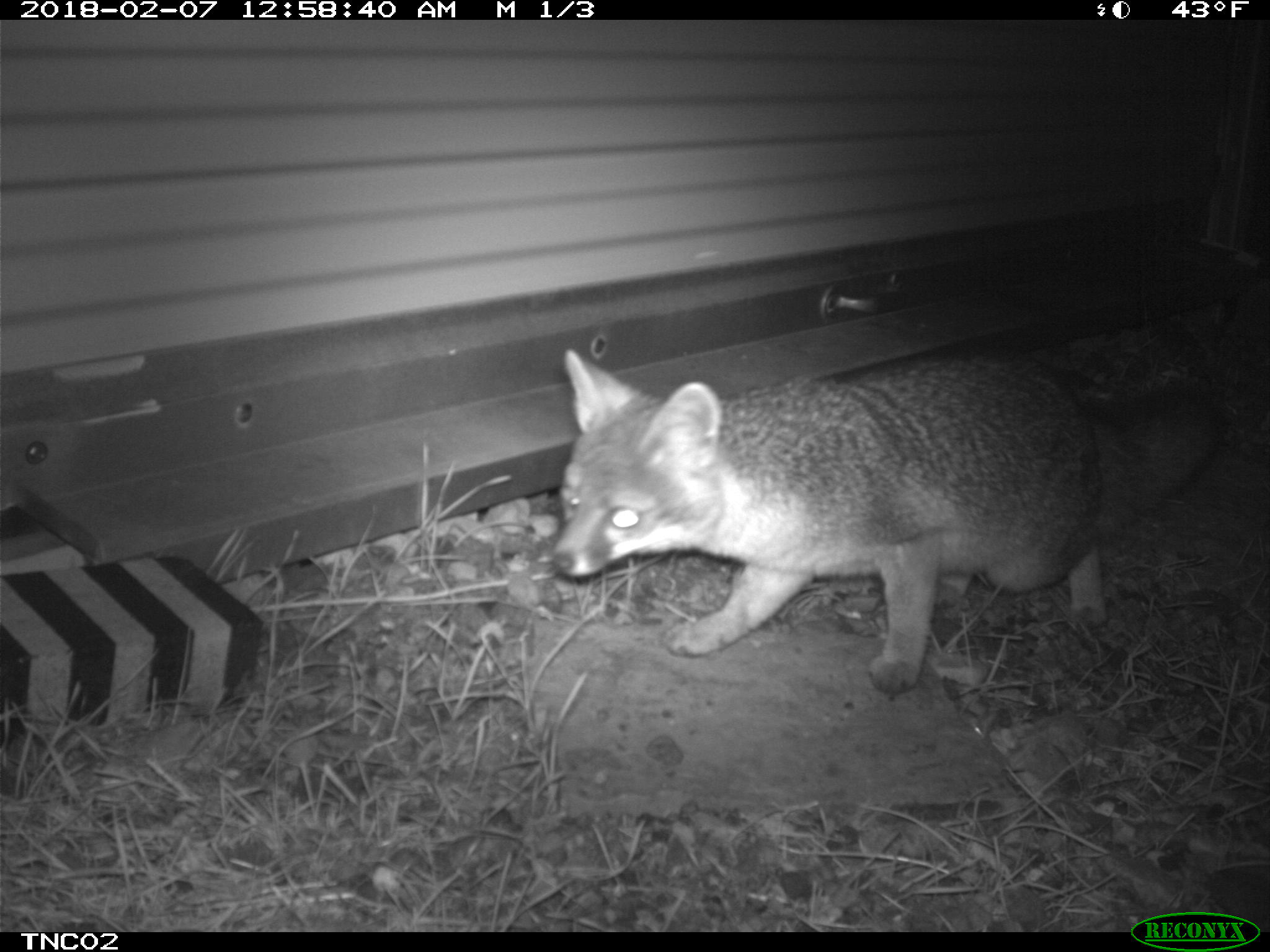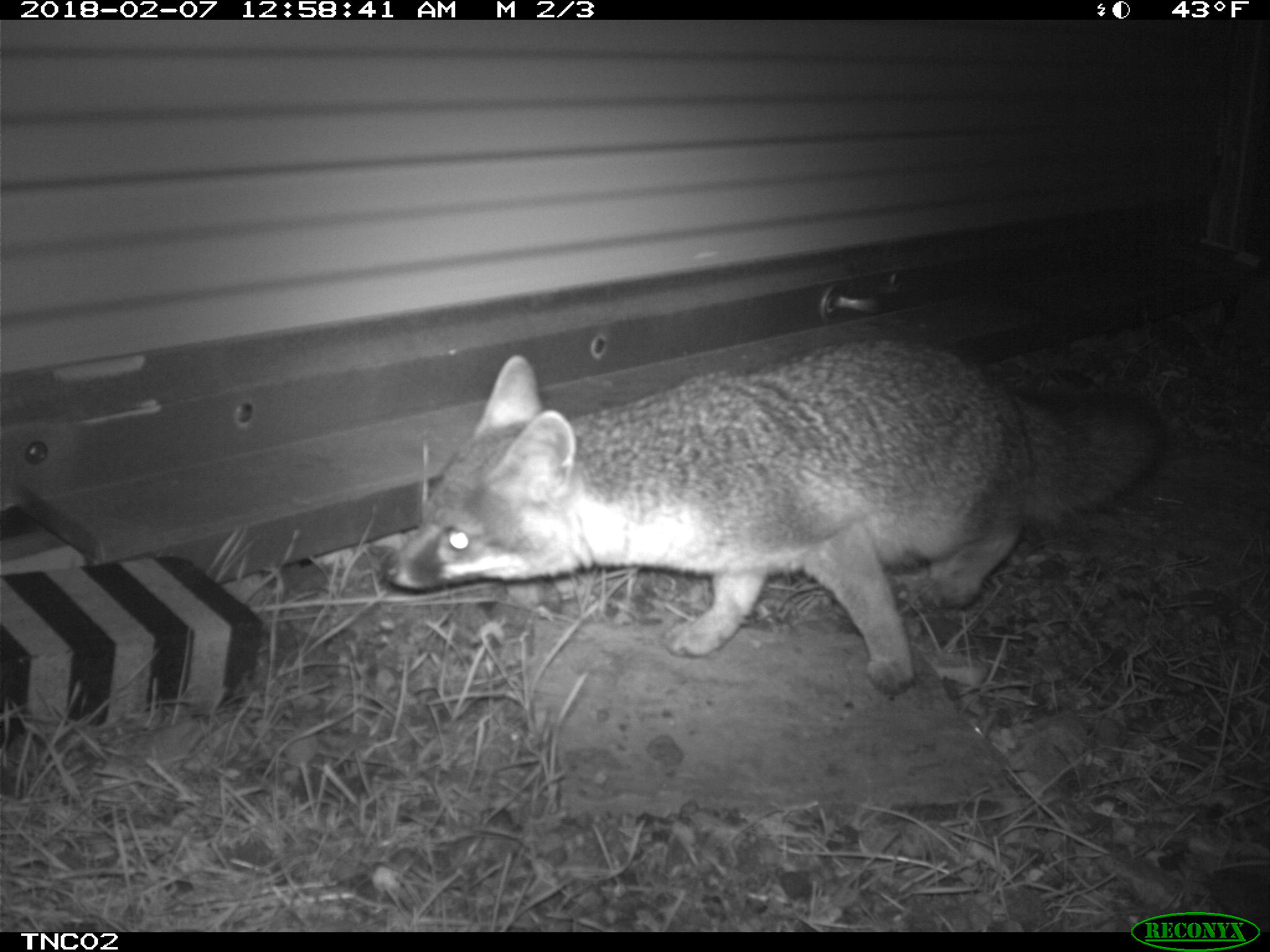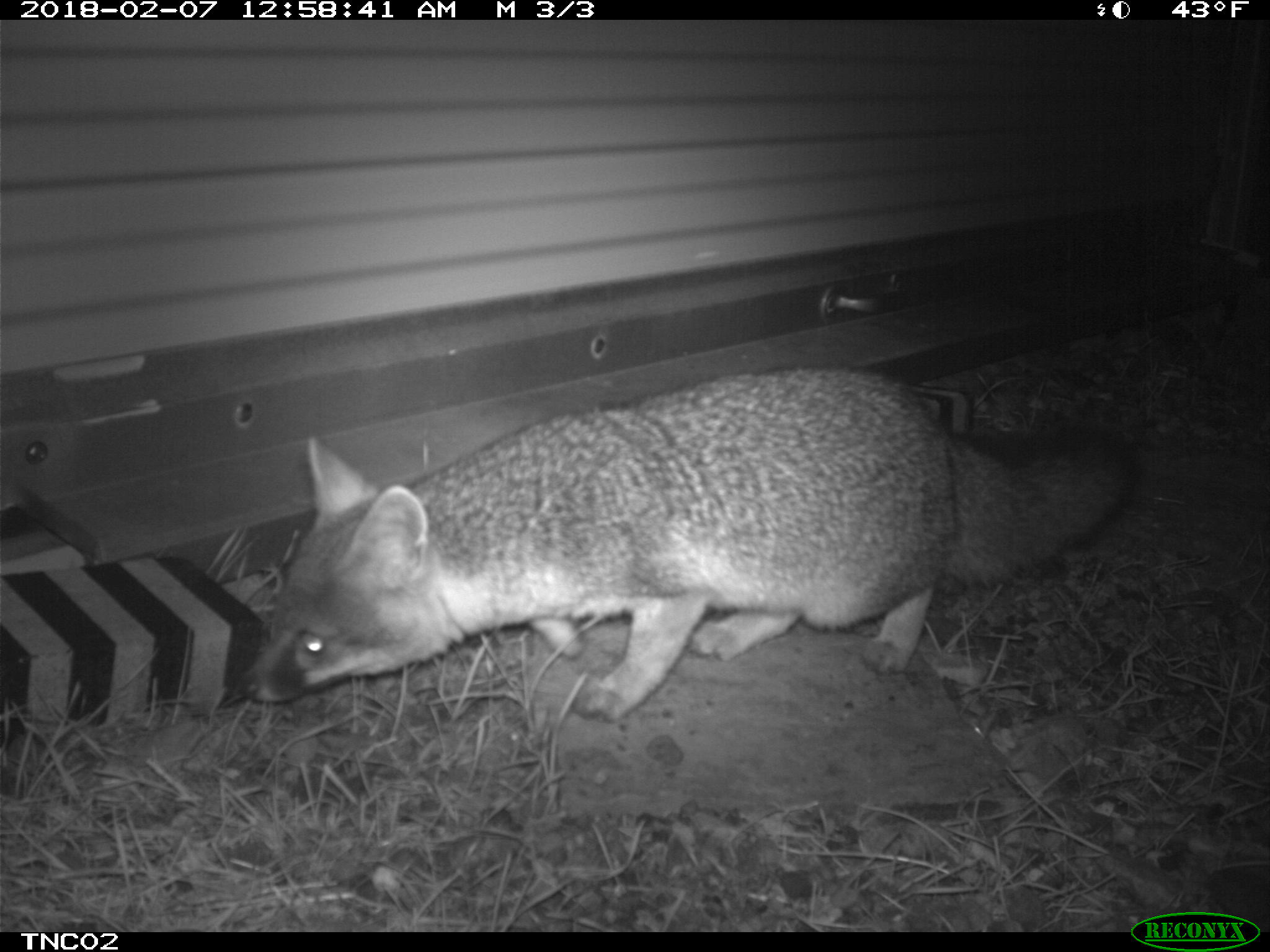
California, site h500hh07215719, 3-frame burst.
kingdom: Animalia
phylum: Chordata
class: Mammalia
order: Carnivora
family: Canidae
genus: Urocyon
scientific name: Urocyon littoralis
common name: island fox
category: fox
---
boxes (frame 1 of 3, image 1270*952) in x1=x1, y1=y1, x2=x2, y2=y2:
fox: x1=549, y1=349, x2=1216, y2=690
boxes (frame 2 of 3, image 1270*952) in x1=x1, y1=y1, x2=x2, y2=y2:
fox: x1=380, y1=337, x2=1160, y2=695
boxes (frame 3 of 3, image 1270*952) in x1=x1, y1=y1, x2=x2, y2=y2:
fox: x1=241, y1=363, x2=1131, y2=720